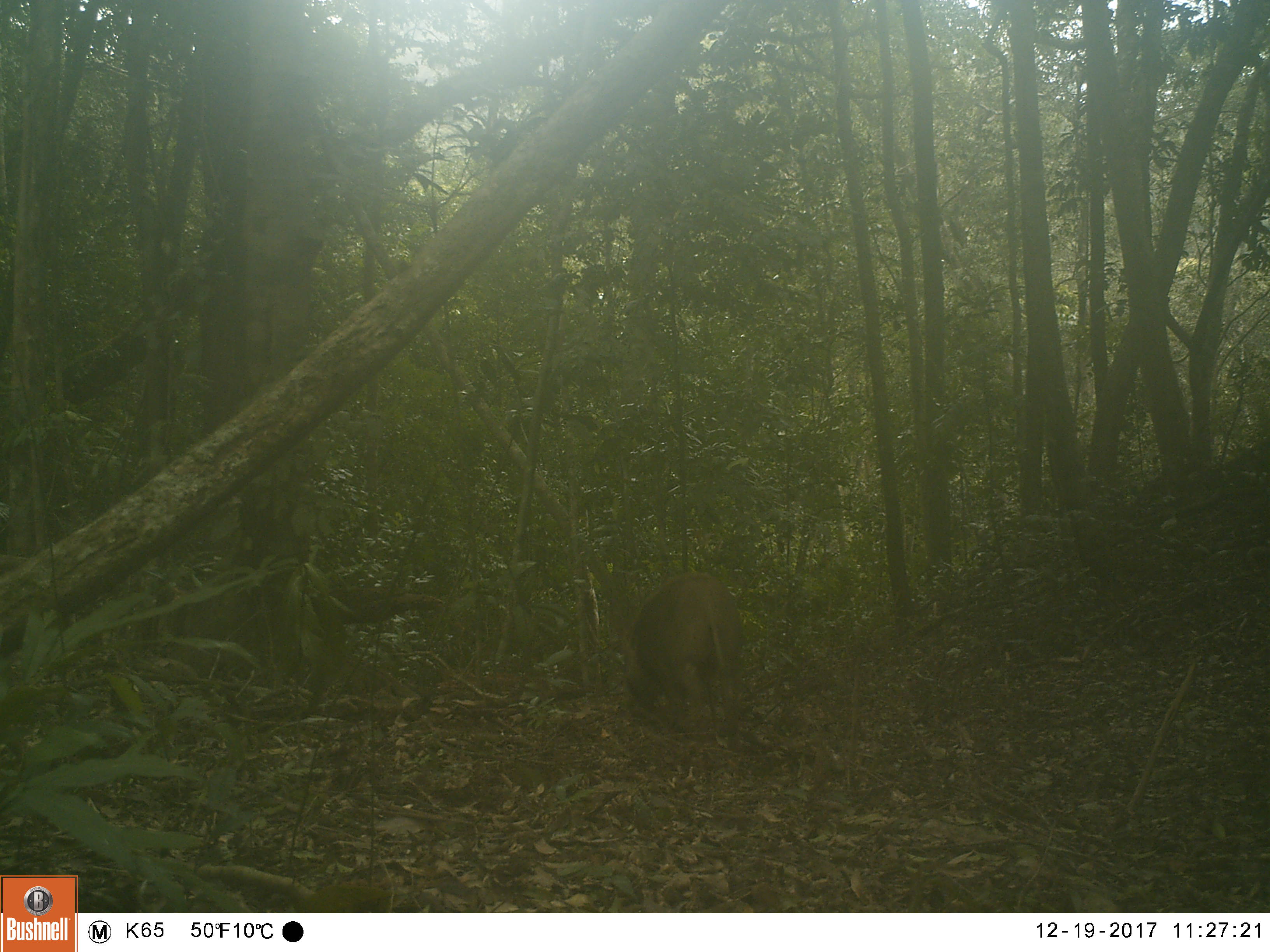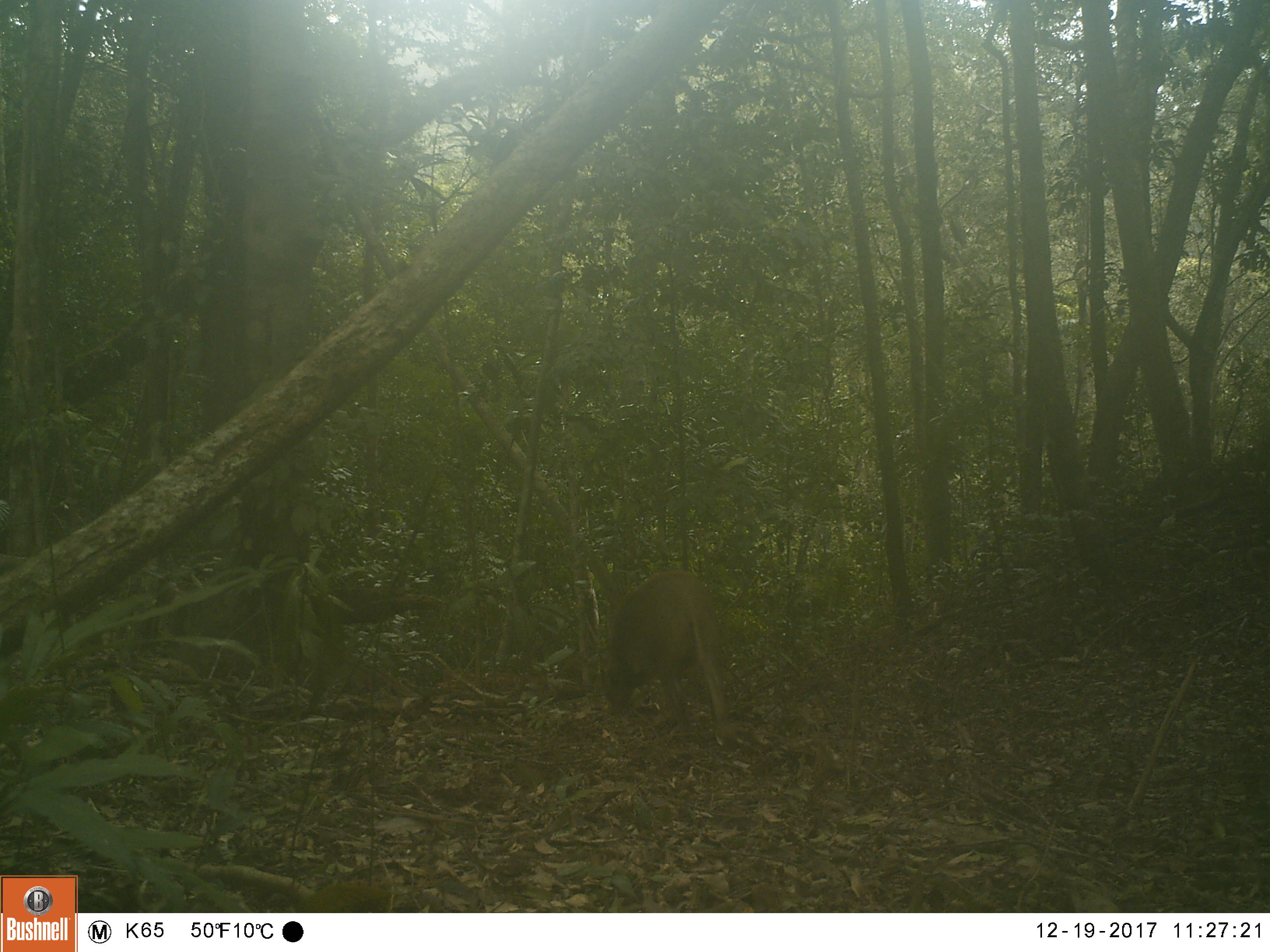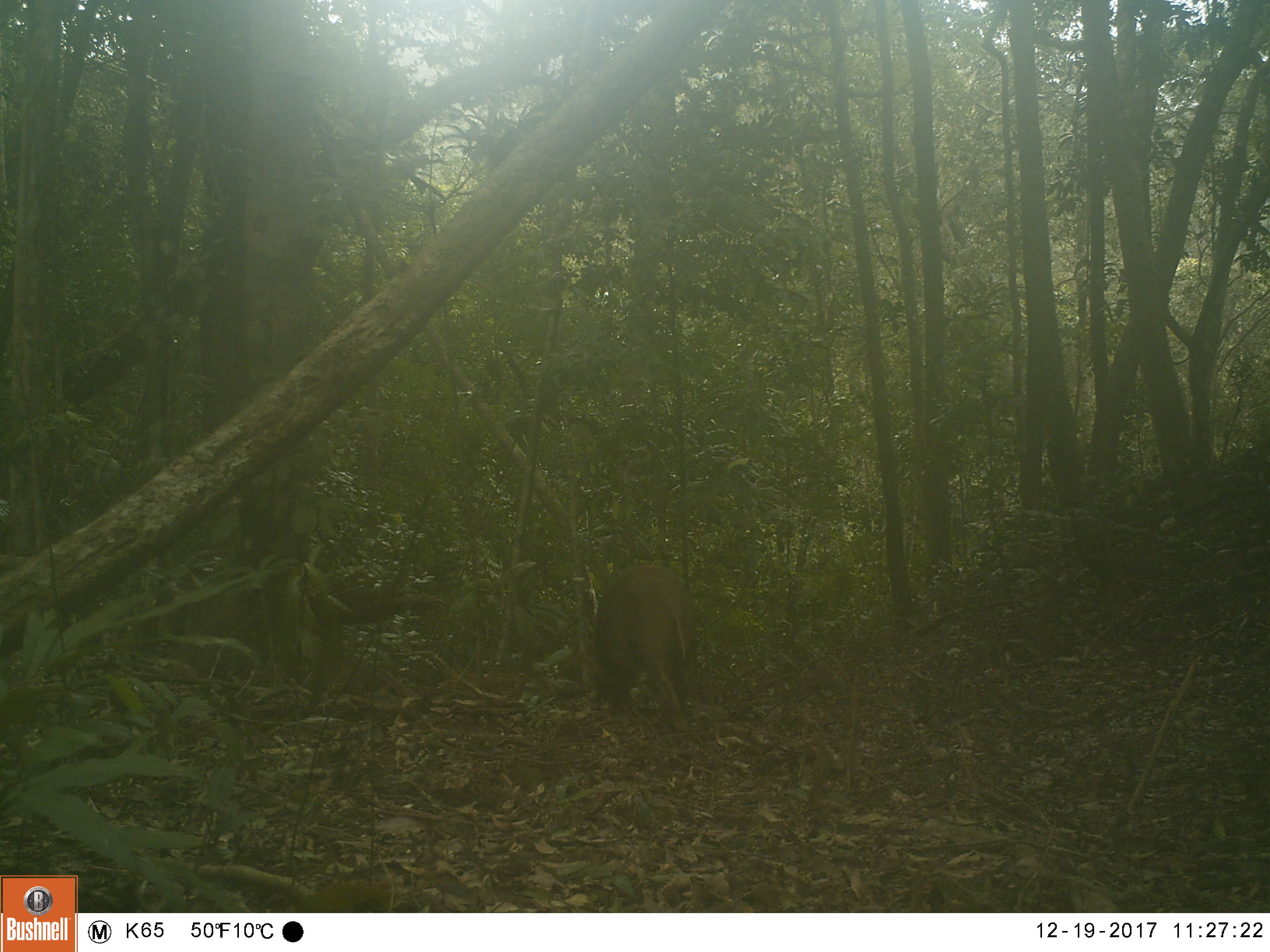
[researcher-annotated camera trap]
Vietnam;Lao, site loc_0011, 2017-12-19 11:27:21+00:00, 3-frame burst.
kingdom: Animalia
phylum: Chordata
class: Mammalia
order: Artiodactyla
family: Suidae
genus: Sus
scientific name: Sus scrofa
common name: eurasian wild pig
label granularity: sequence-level